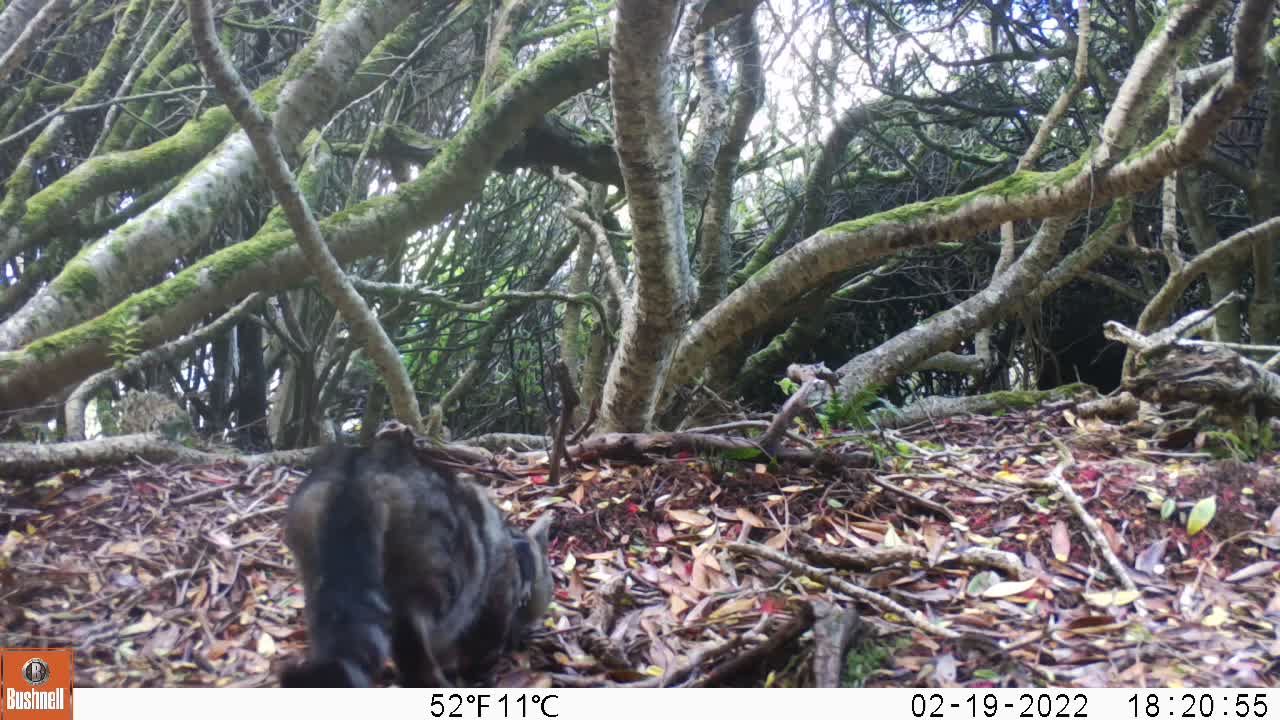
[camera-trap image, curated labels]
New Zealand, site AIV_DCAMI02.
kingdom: Animalia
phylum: Chordata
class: Mammalia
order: Carnivora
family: Felidae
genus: Felis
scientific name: Felis catus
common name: domestic cat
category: cat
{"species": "cat (domestic cat) (Felis catus)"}